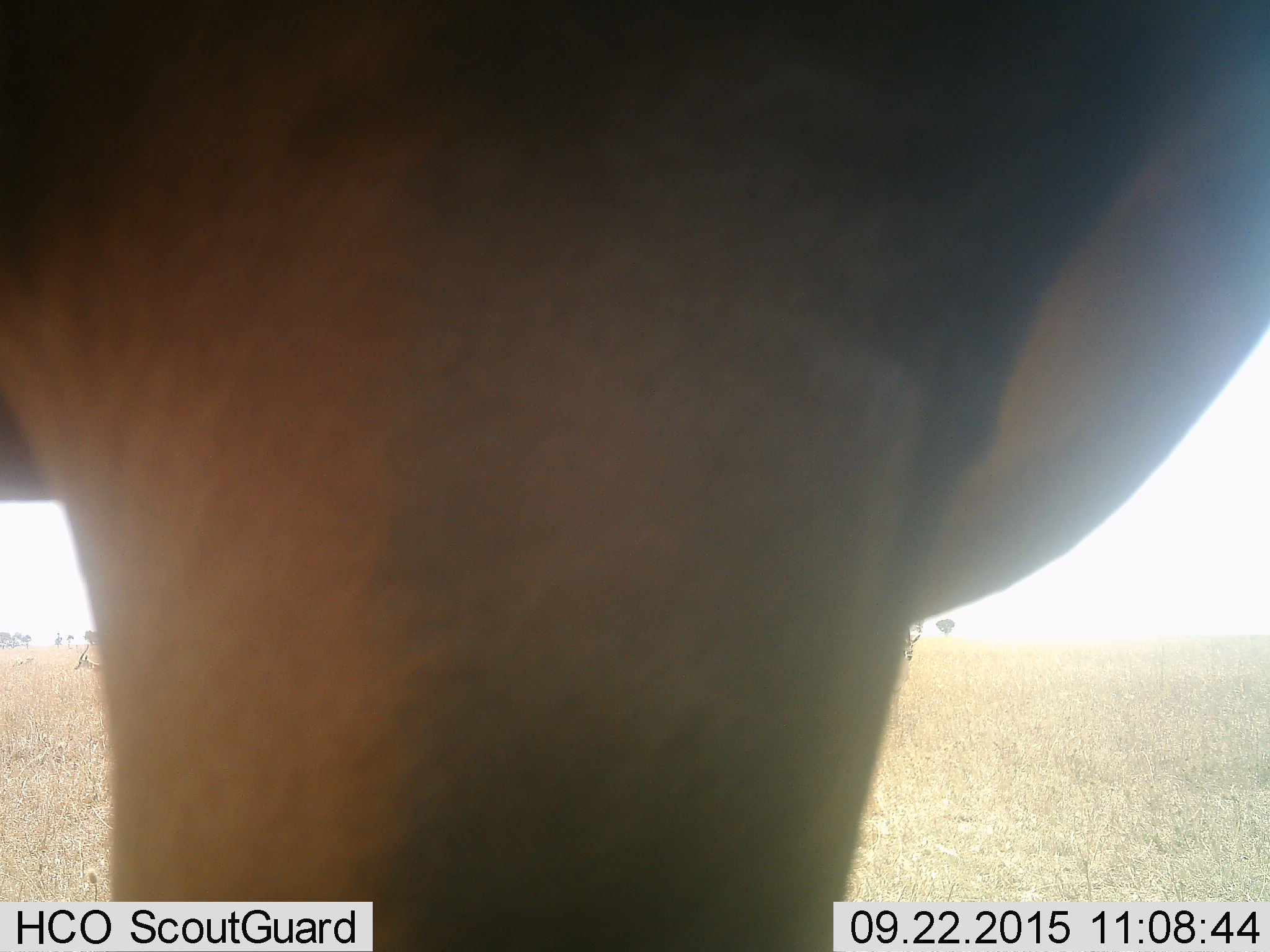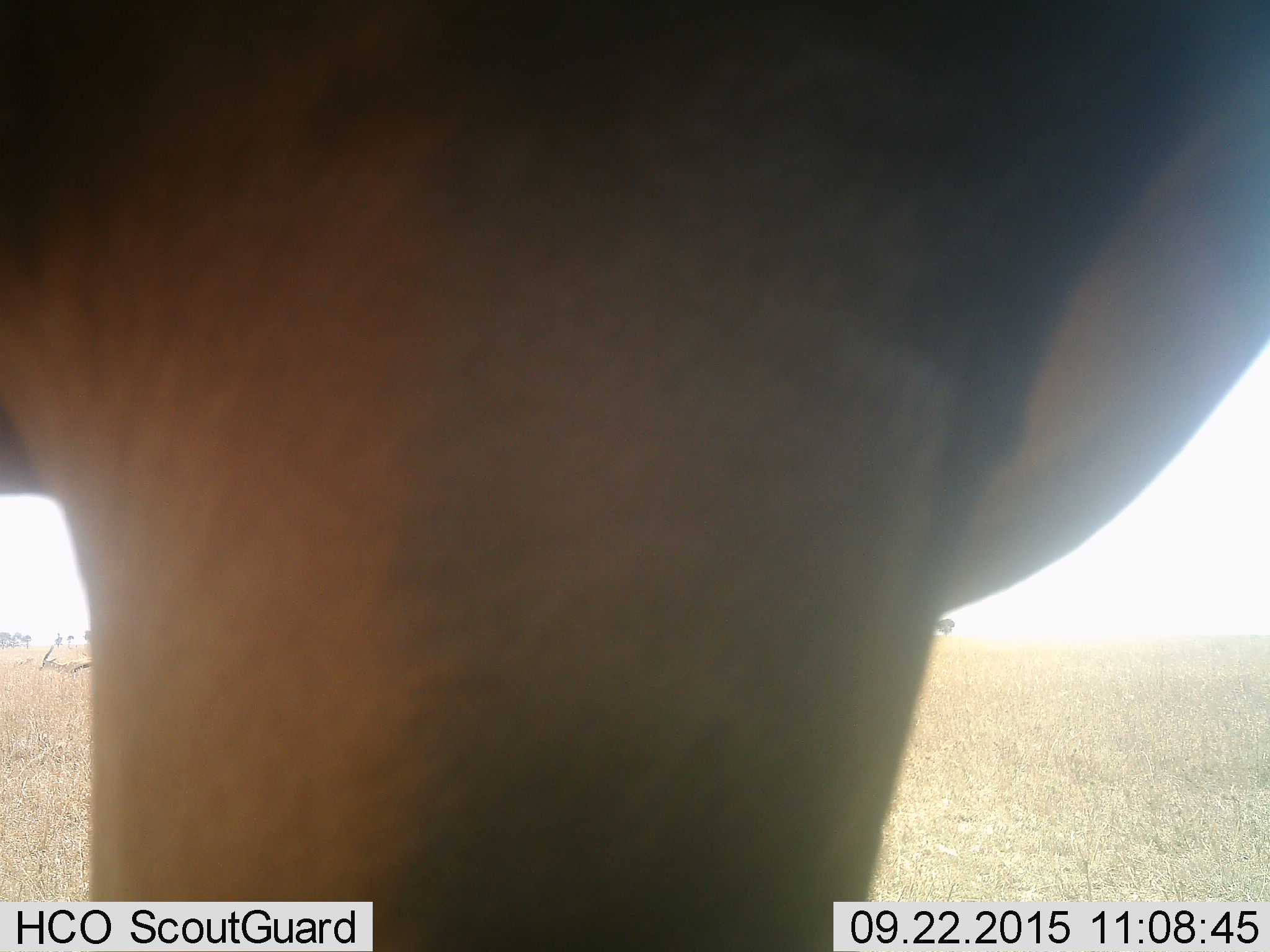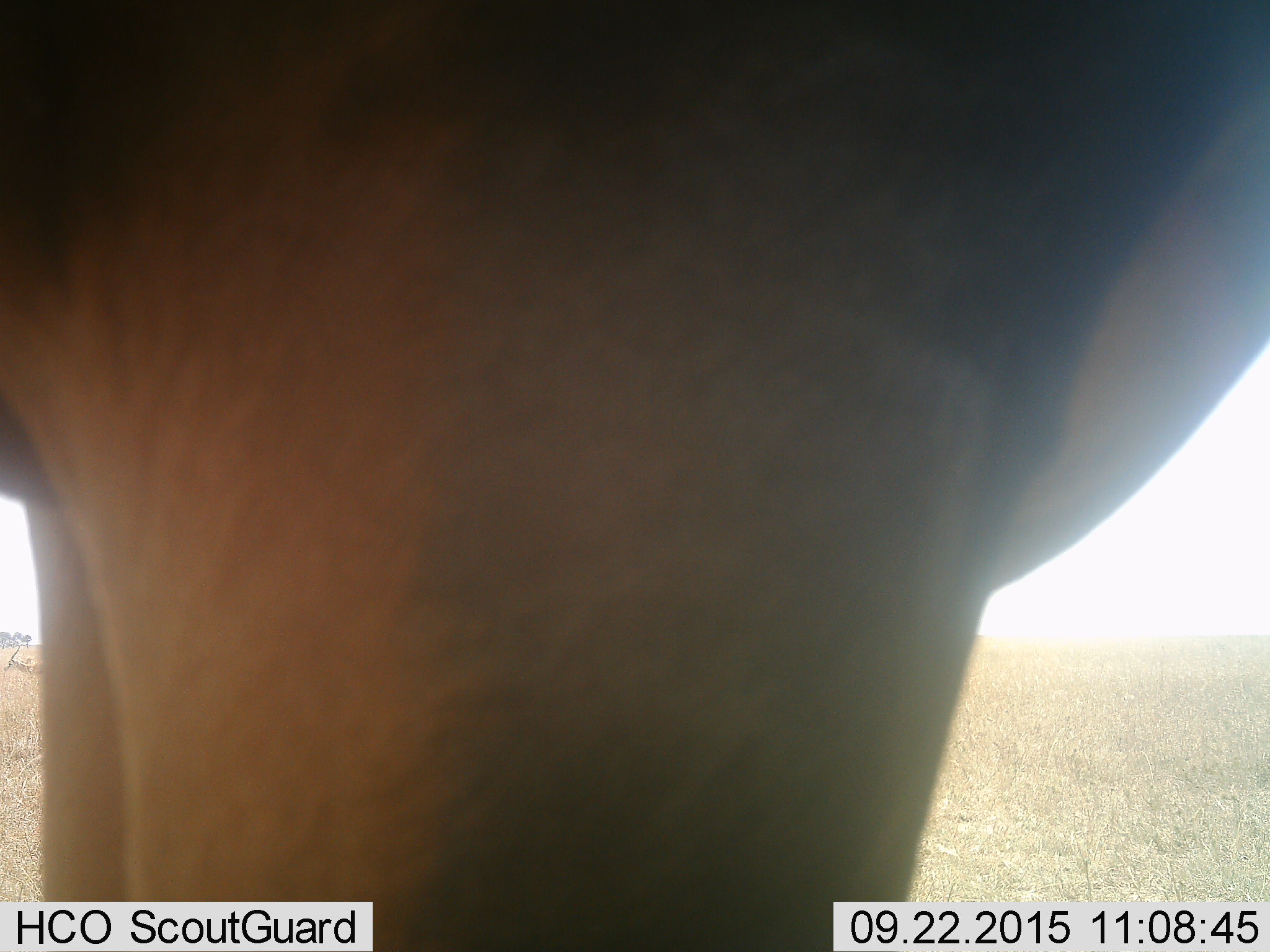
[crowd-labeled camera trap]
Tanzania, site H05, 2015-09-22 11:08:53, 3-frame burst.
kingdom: Animalia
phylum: Chordata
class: Mammalia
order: Artiodactyla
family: Bovidae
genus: Eudorcas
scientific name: Eudorcas thomsonii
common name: thomson's gazelle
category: gazellethomsons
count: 2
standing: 60%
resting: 0%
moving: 40%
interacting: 0%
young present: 0%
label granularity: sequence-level